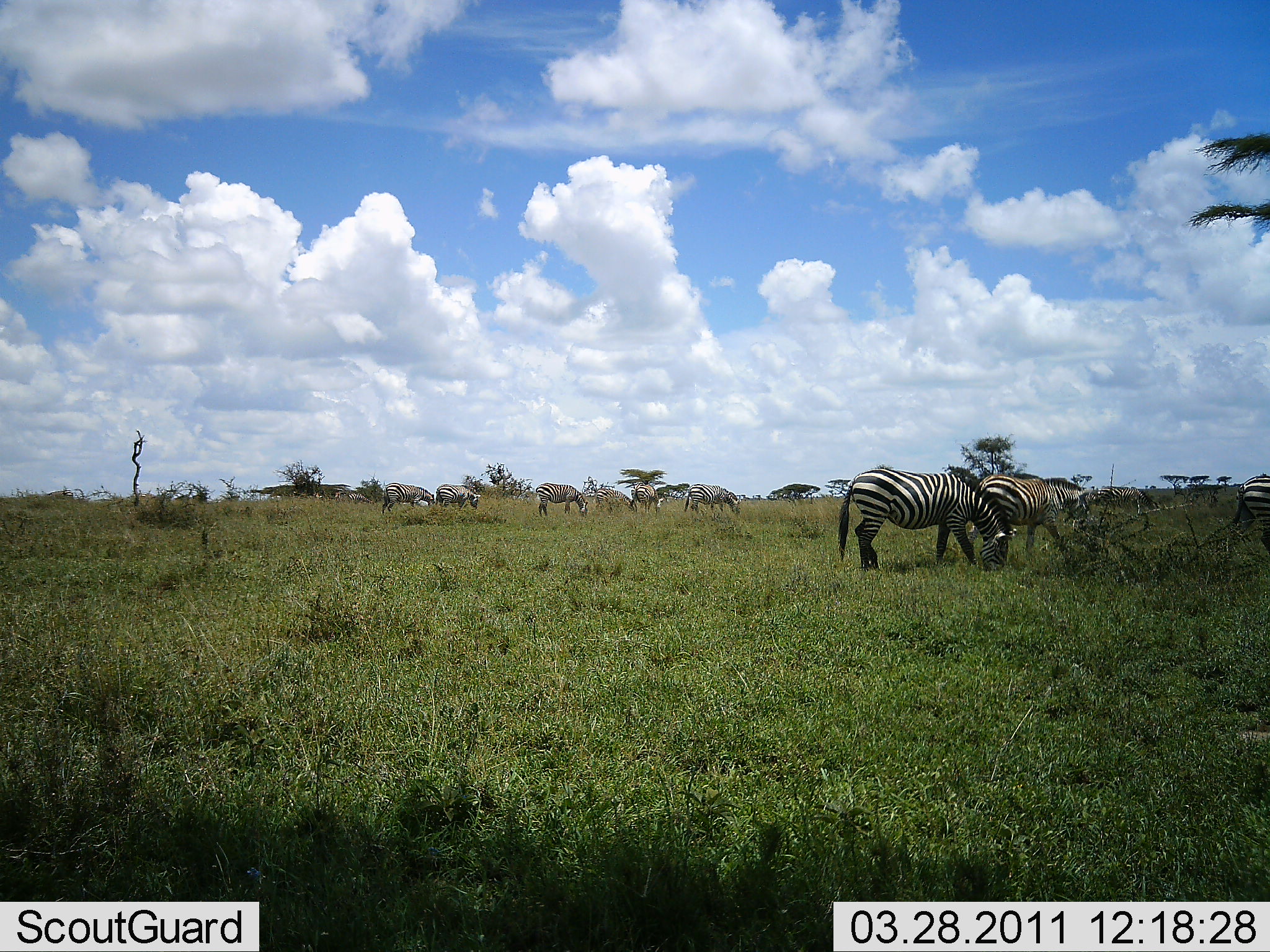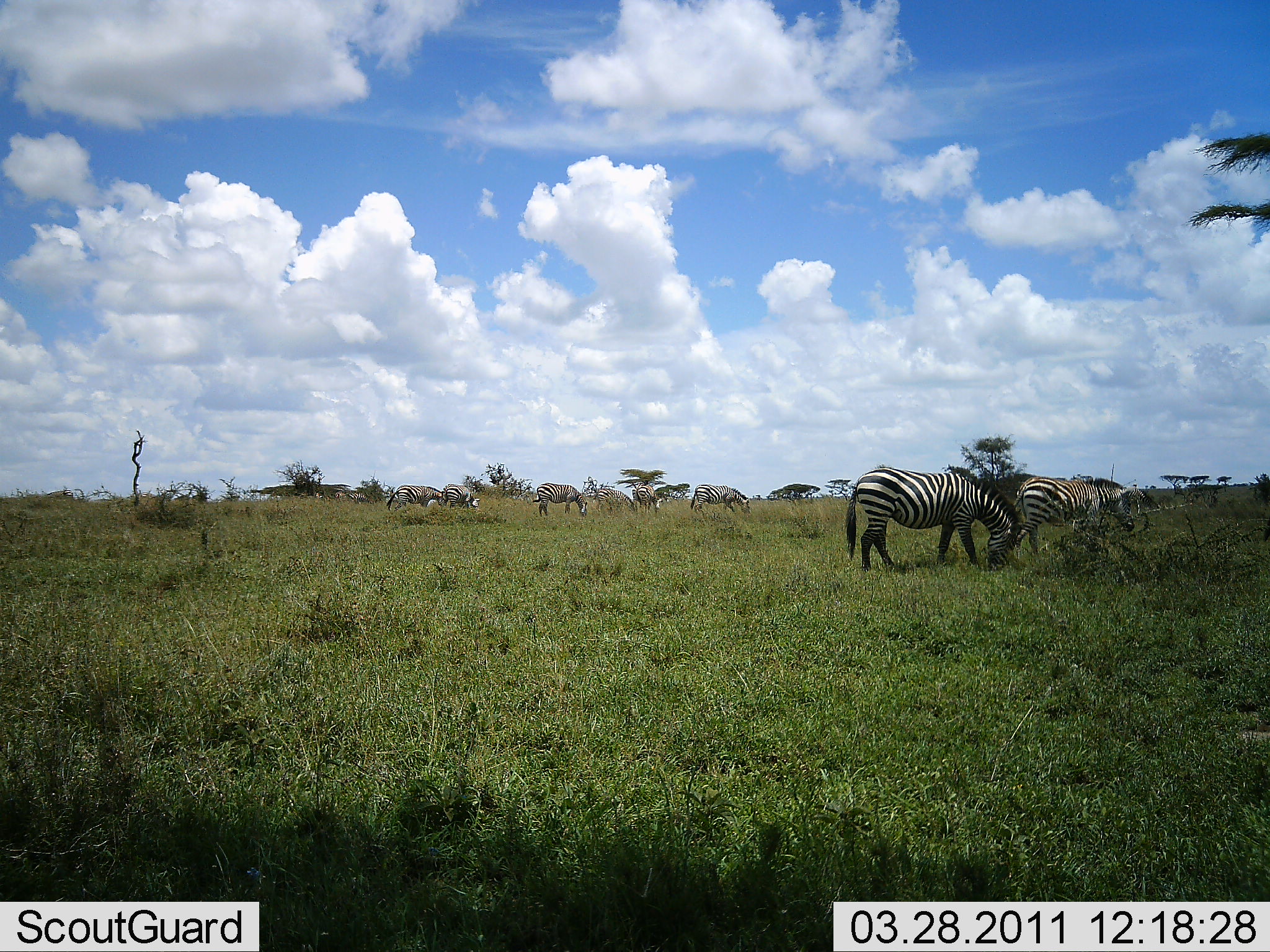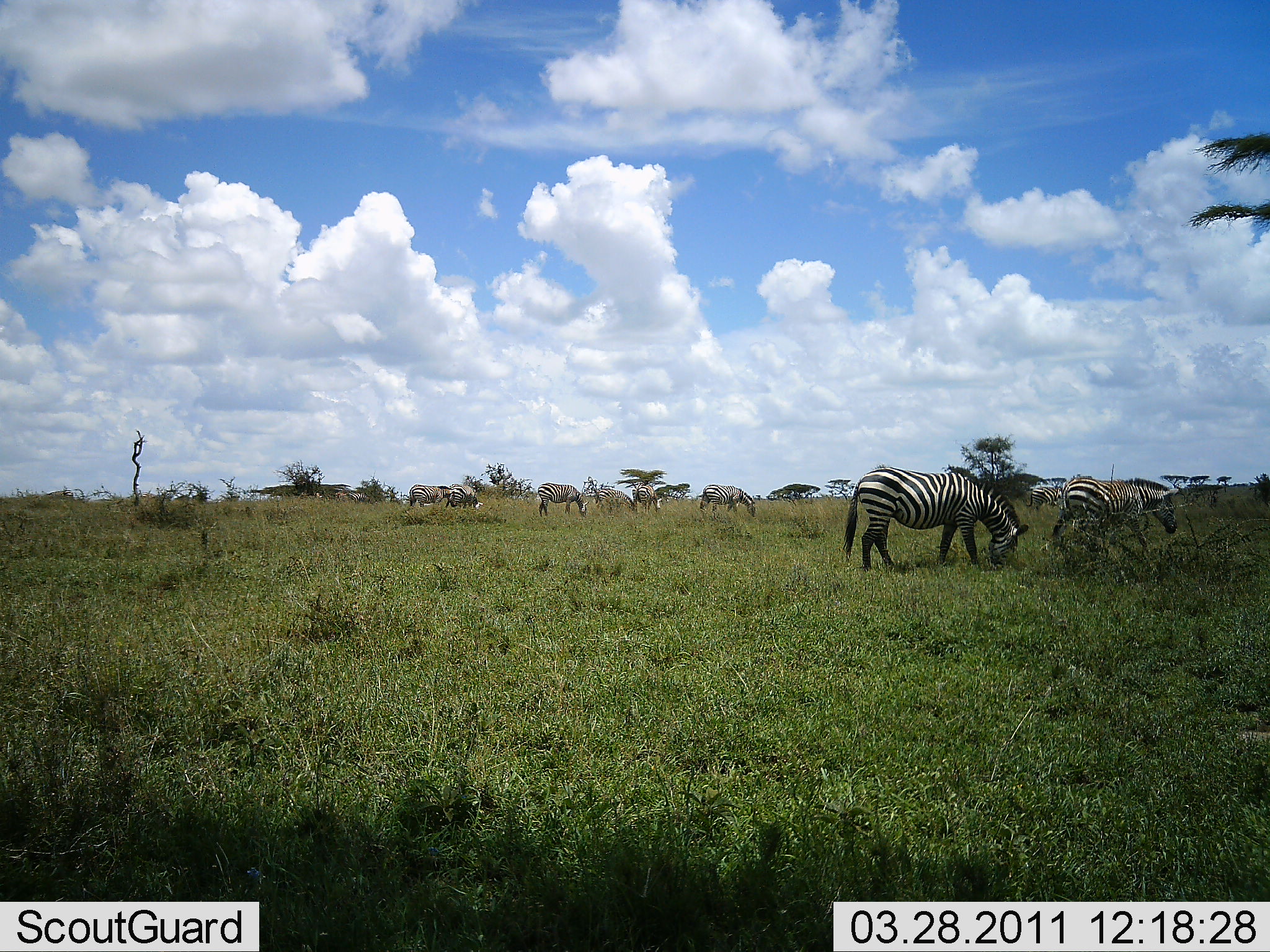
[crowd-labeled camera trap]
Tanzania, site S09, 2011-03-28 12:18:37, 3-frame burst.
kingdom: Animalia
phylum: Chordata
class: Mammalia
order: Perissodactyla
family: Equidae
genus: Equus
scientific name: Equus quagga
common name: plains zebra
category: zebra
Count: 9.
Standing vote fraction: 31%.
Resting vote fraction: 0%.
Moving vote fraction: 38%.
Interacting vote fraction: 0%.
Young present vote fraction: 0%.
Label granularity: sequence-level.